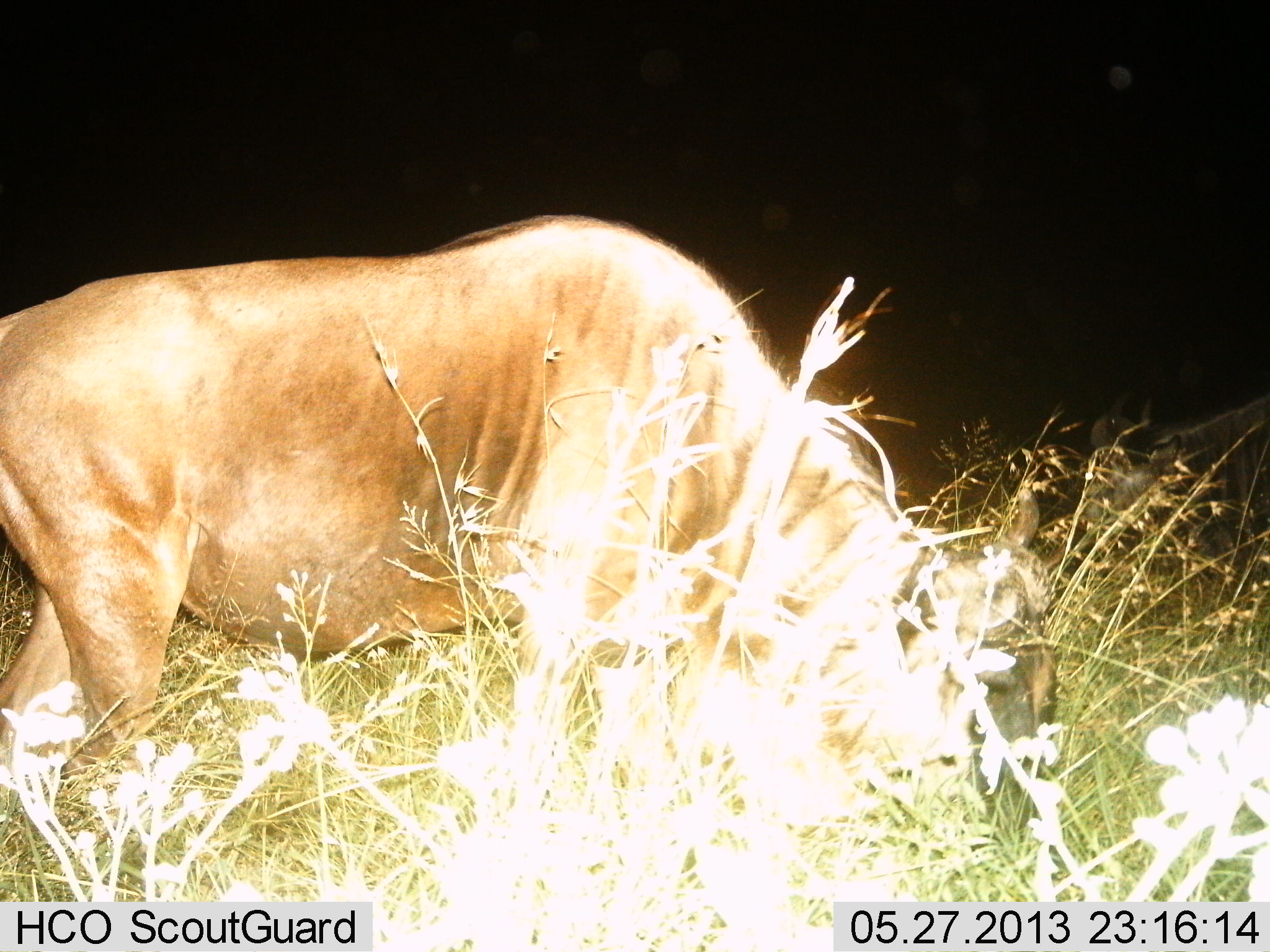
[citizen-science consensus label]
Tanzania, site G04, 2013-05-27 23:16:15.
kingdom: Animalia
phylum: Chordata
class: Mammalia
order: Artiodactyla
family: Bovidae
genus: Connochaetes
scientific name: Connochaetes taurinus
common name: blue wildebeest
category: wildebeest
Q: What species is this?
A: Wildebeest (blue wildebeest) (Connochaetes taurinus).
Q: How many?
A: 1.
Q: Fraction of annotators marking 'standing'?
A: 19%.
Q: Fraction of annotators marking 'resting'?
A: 0%.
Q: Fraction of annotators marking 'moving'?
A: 0%.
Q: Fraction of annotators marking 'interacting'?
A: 0%.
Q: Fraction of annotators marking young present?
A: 0%.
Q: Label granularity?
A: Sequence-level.